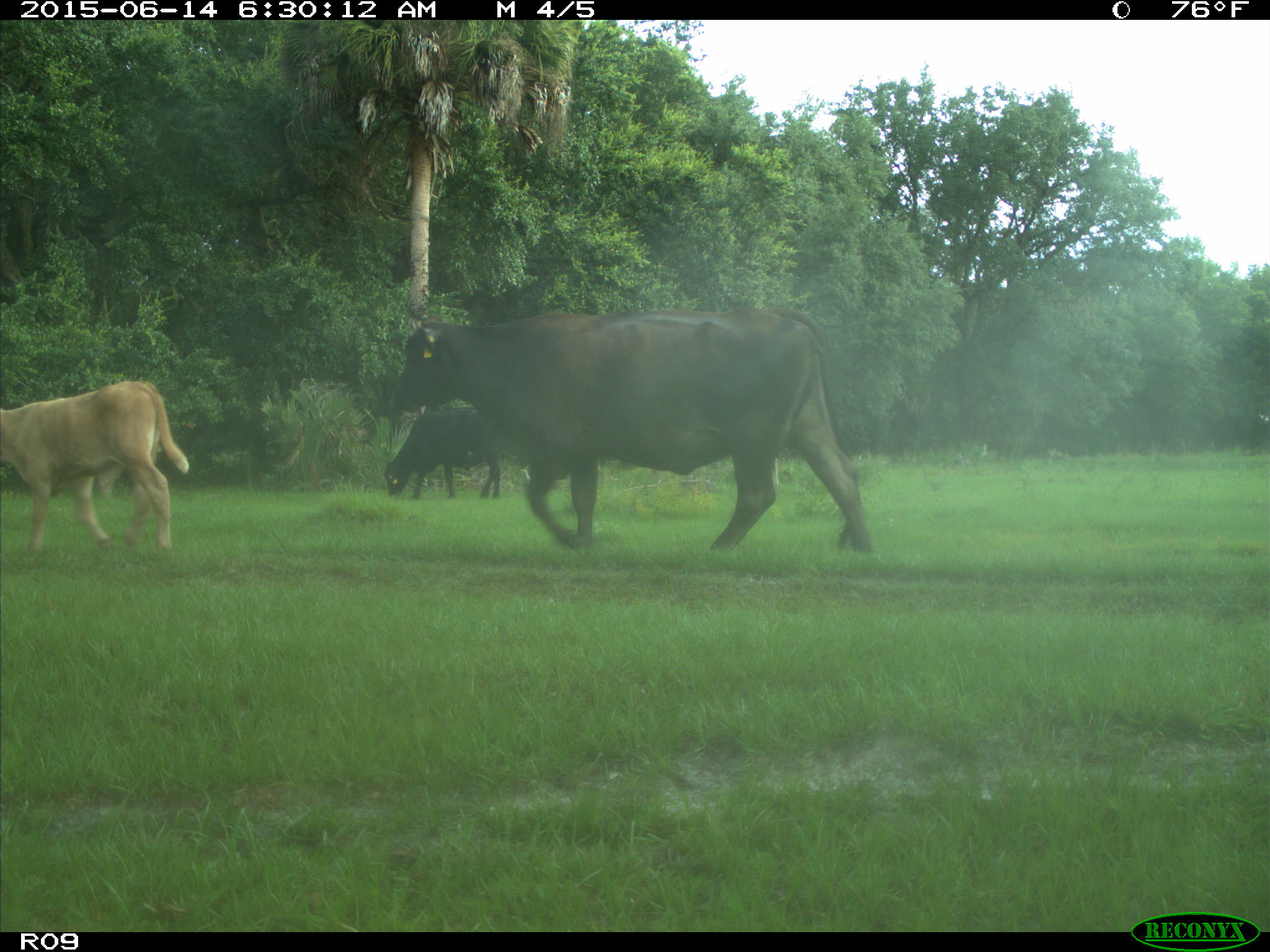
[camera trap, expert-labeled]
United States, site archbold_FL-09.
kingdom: Animalia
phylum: Chordata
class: Mammalia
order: Artiodactyla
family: Bovidae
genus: Bos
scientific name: Bos taurus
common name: domestic cow